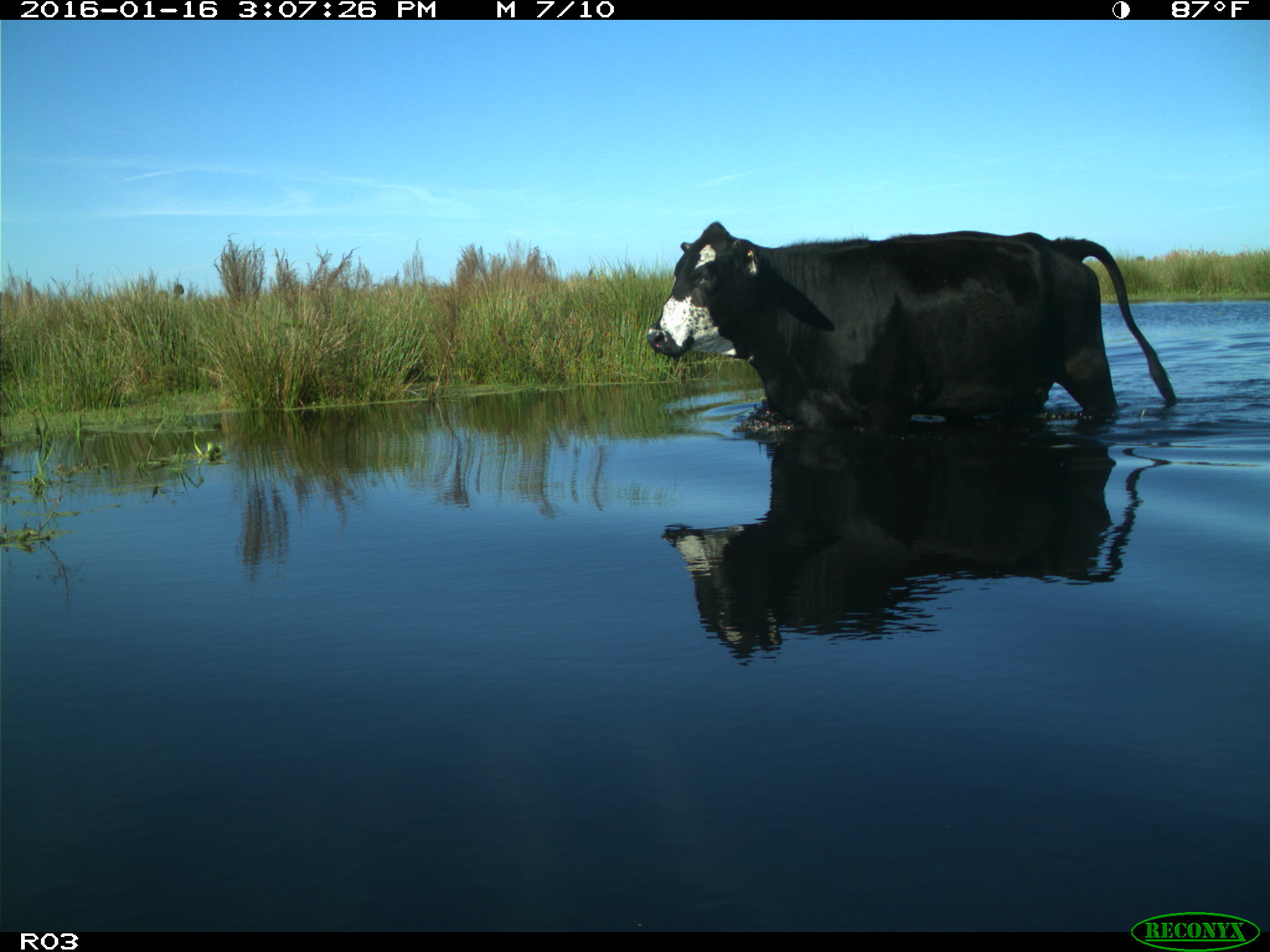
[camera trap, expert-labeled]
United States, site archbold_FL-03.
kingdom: Animalia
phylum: Chordata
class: Mammalia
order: Artiodactyla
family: Bovidae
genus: Bos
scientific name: Bos taurus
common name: domestic cow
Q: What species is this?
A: Bos taurus (domestic cow).